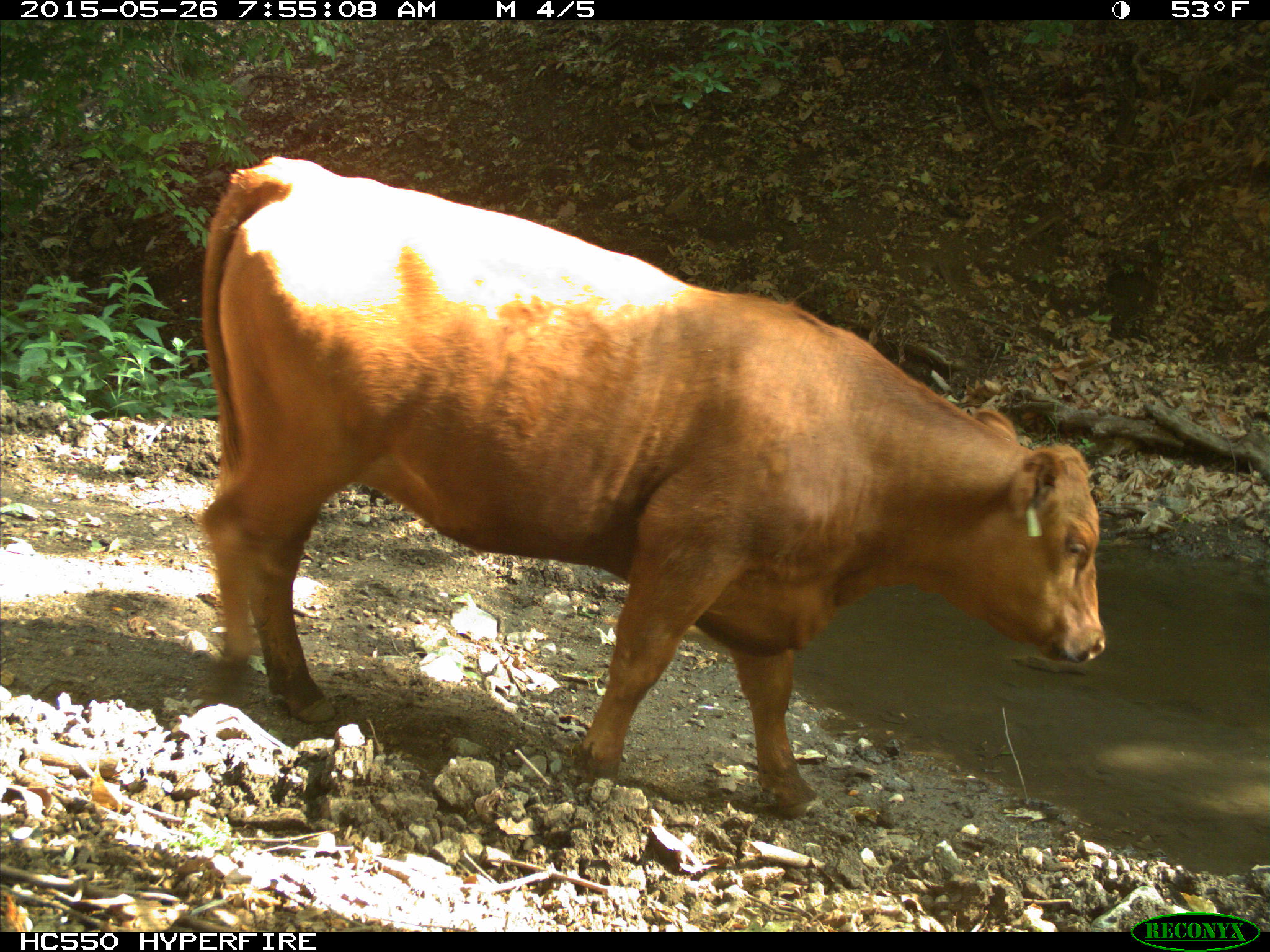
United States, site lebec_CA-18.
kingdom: Animalia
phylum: Chordata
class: Mammalia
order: Artiodactyla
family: Bovidae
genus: Bos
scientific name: Bos taurus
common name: domestic cow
Bos taurus (domestic cow).